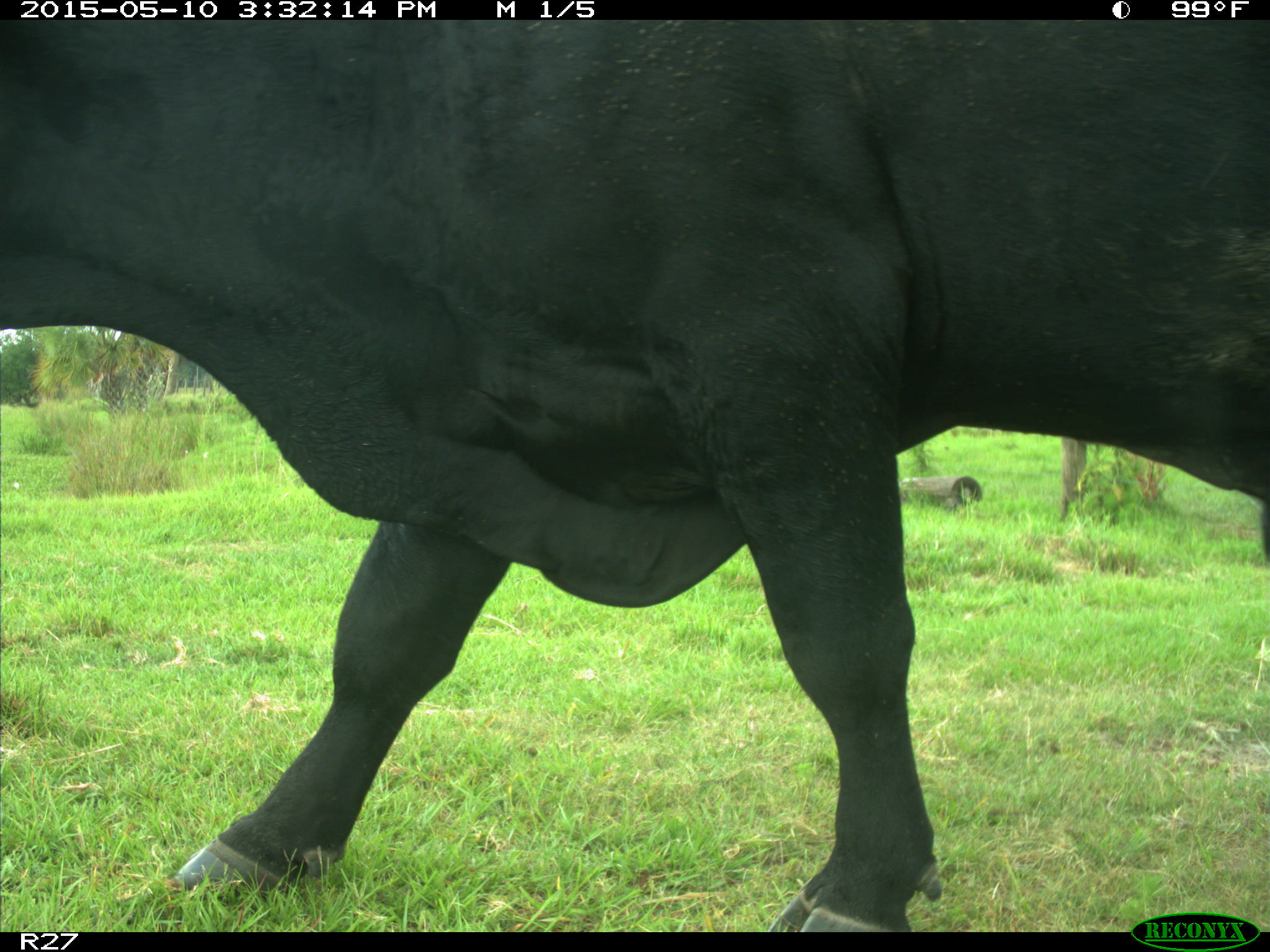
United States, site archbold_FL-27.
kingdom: Animalia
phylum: Chordata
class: Mammalia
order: Artiodactyla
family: Bovidae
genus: Bos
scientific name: Bos taurus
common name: domestic cow